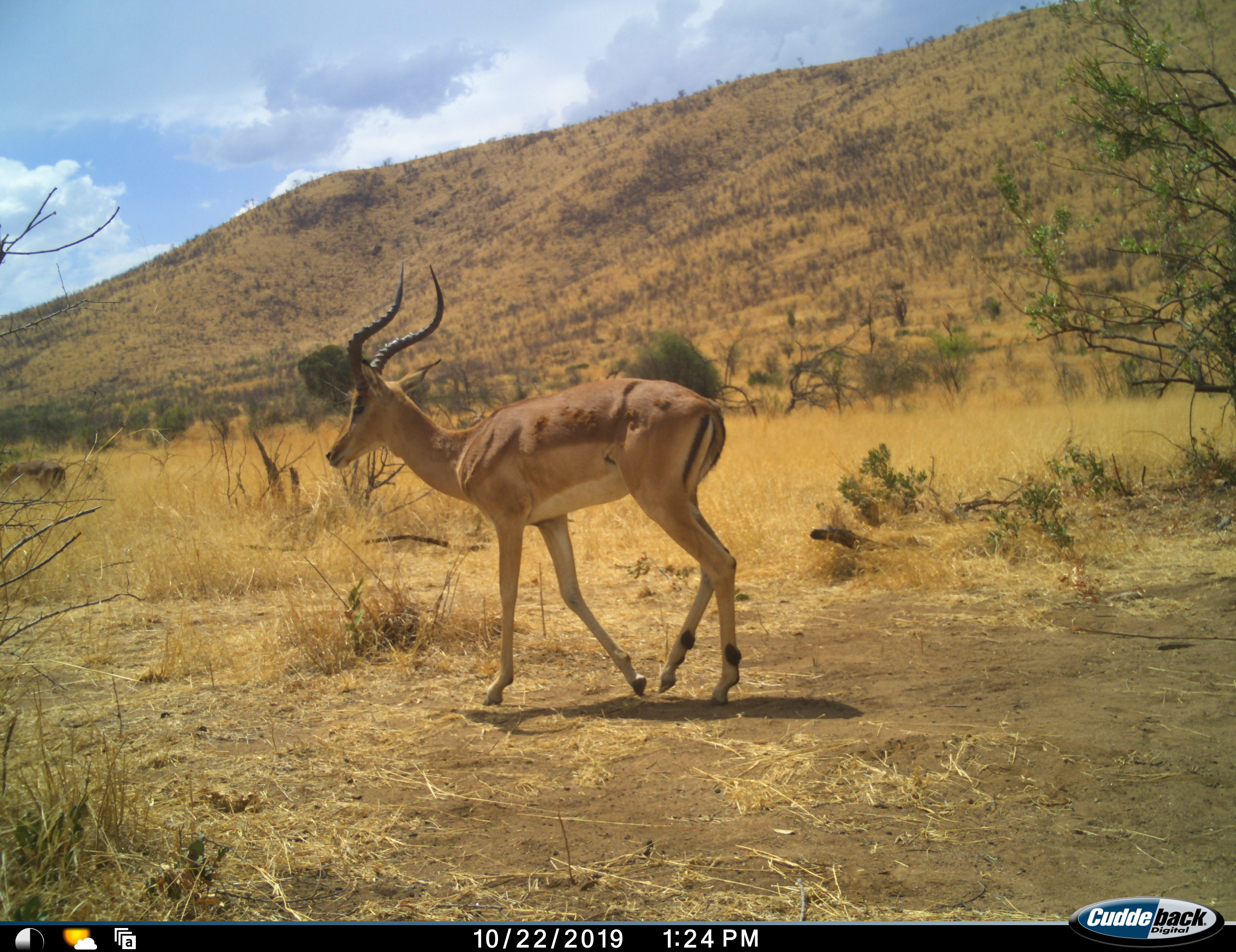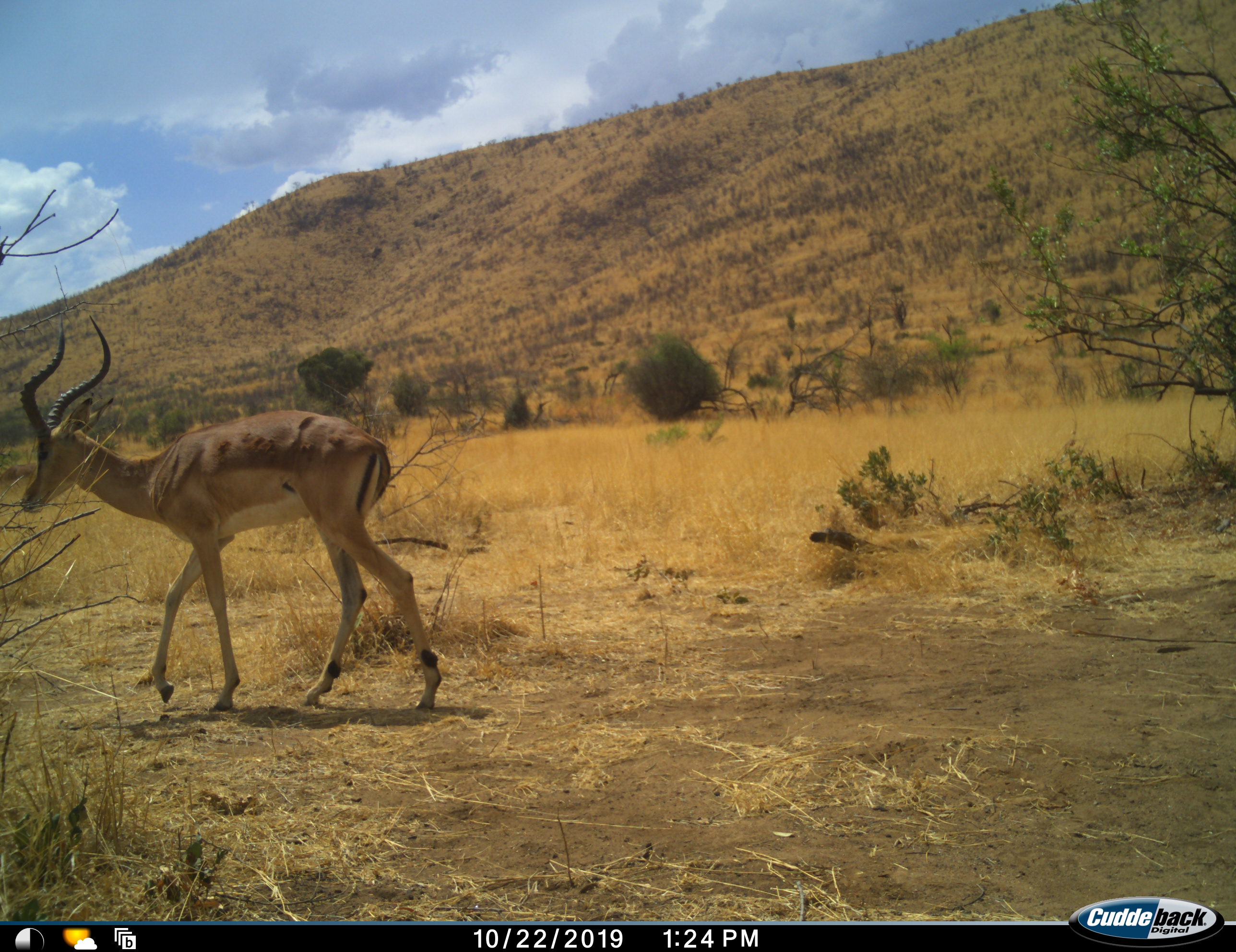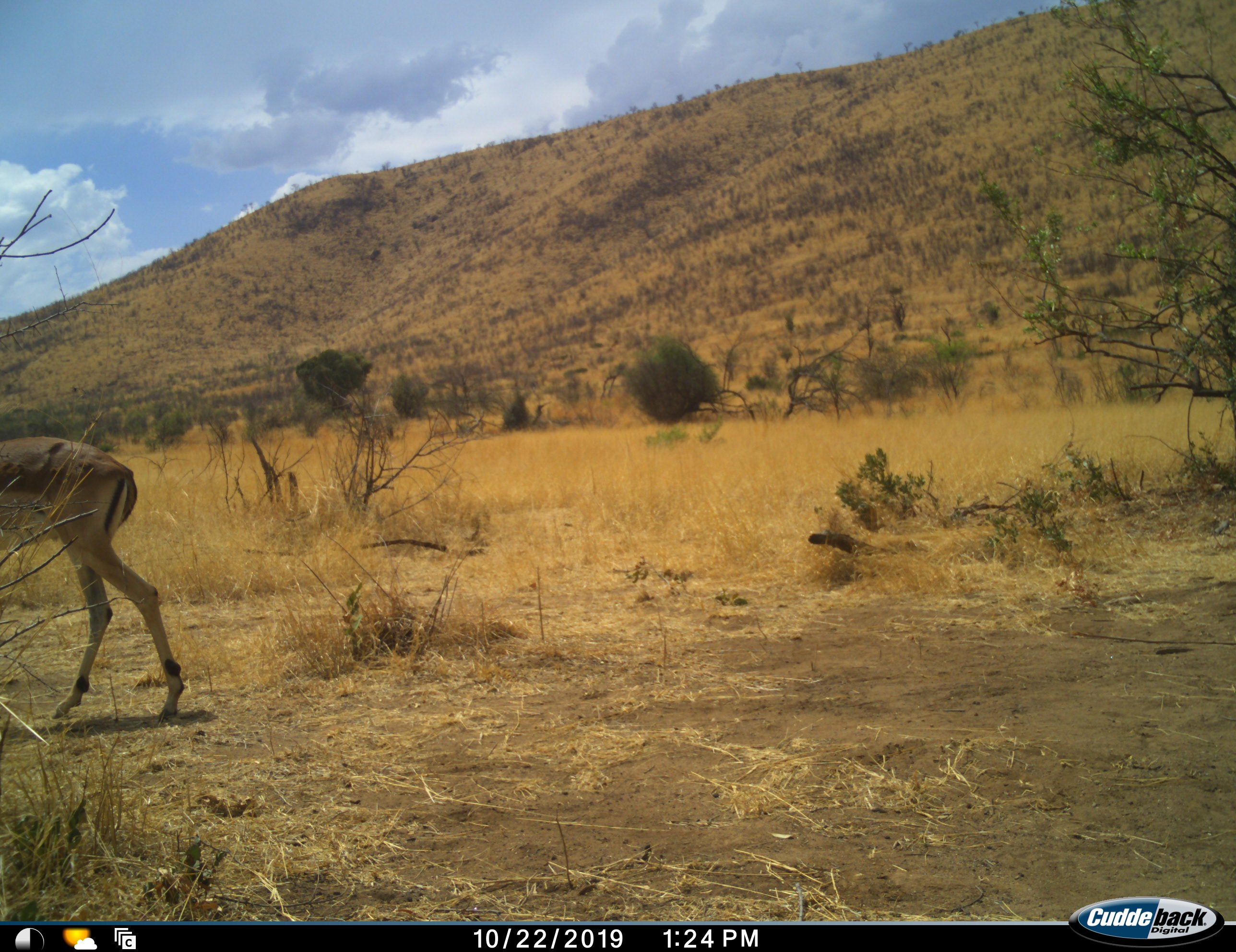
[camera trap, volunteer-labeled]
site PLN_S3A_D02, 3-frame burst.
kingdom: Animalia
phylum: Chordata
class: Mammalia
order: Artiodactyla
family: Bovidae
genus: Aepyceros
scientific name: Aepyceros melampus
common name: impala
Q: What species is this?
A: Impala (Aepyceros melampus).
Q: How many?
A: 1.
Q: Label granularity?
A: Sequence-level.